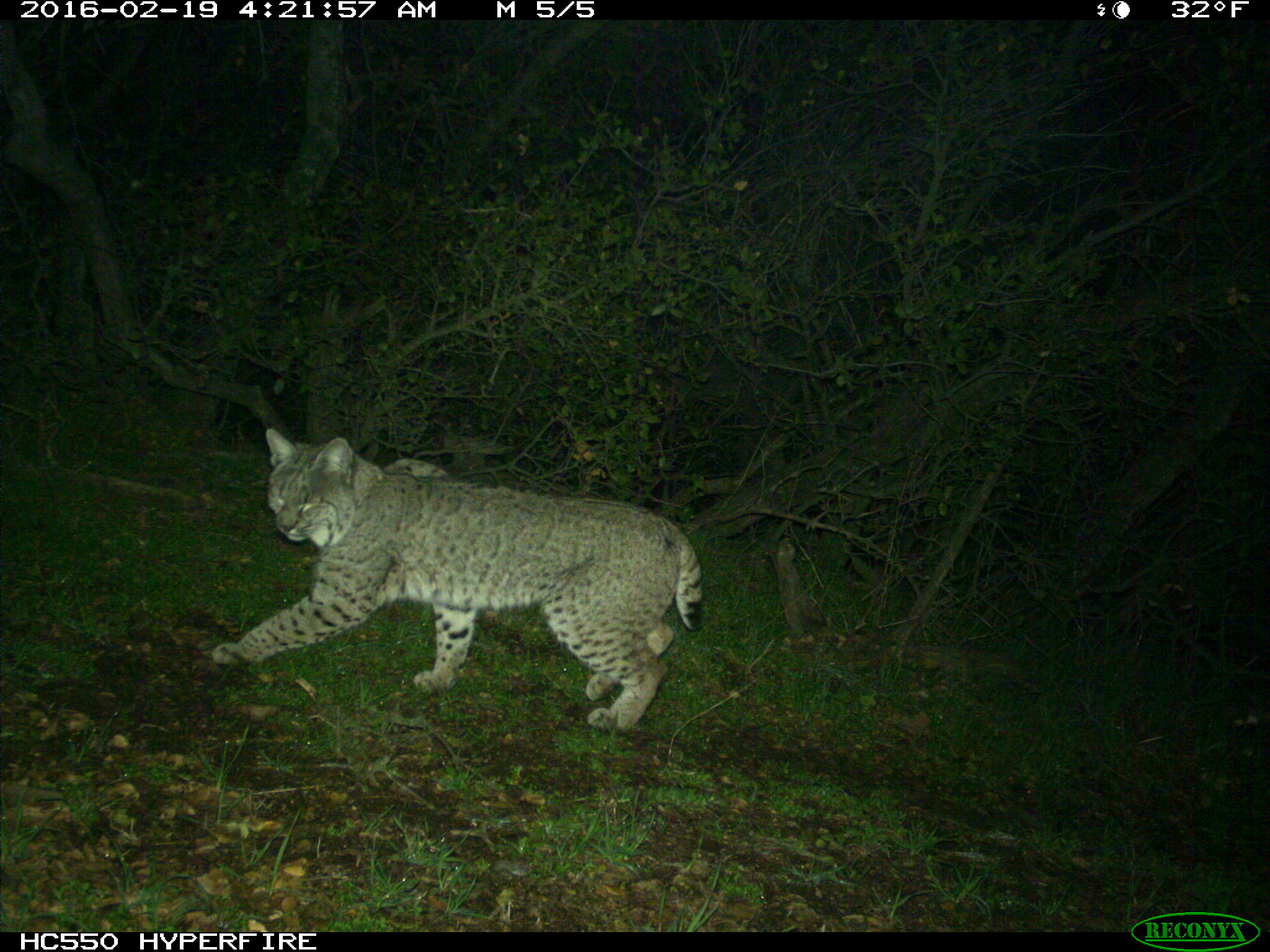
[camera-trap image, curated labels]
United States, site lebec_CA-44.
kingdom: Animalia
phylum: Chordata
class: Mammalia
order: Carnivora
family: Felidae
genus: Lynx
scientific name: Lynx rufus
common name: bobcat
Lynx rufus (bobcat).